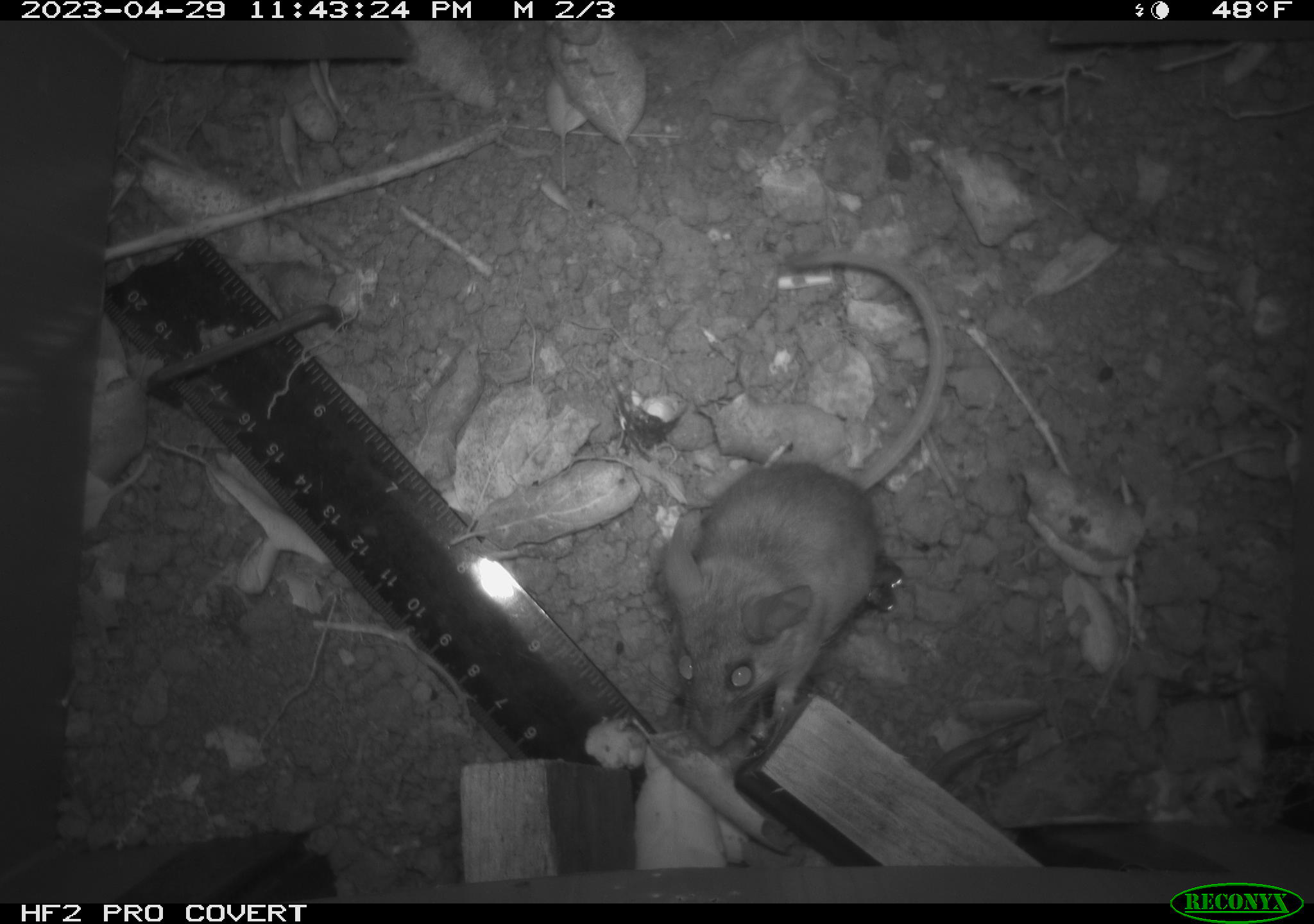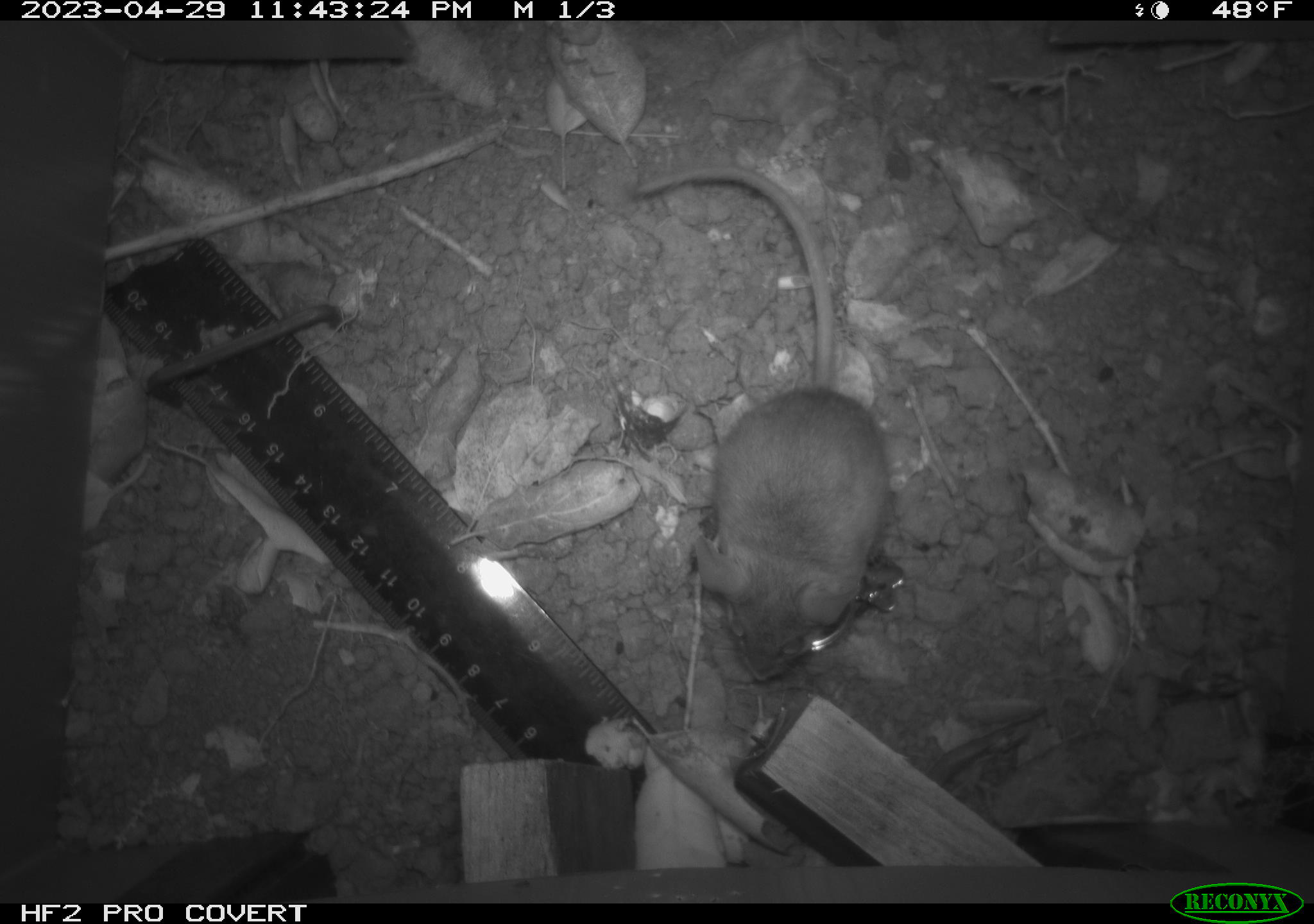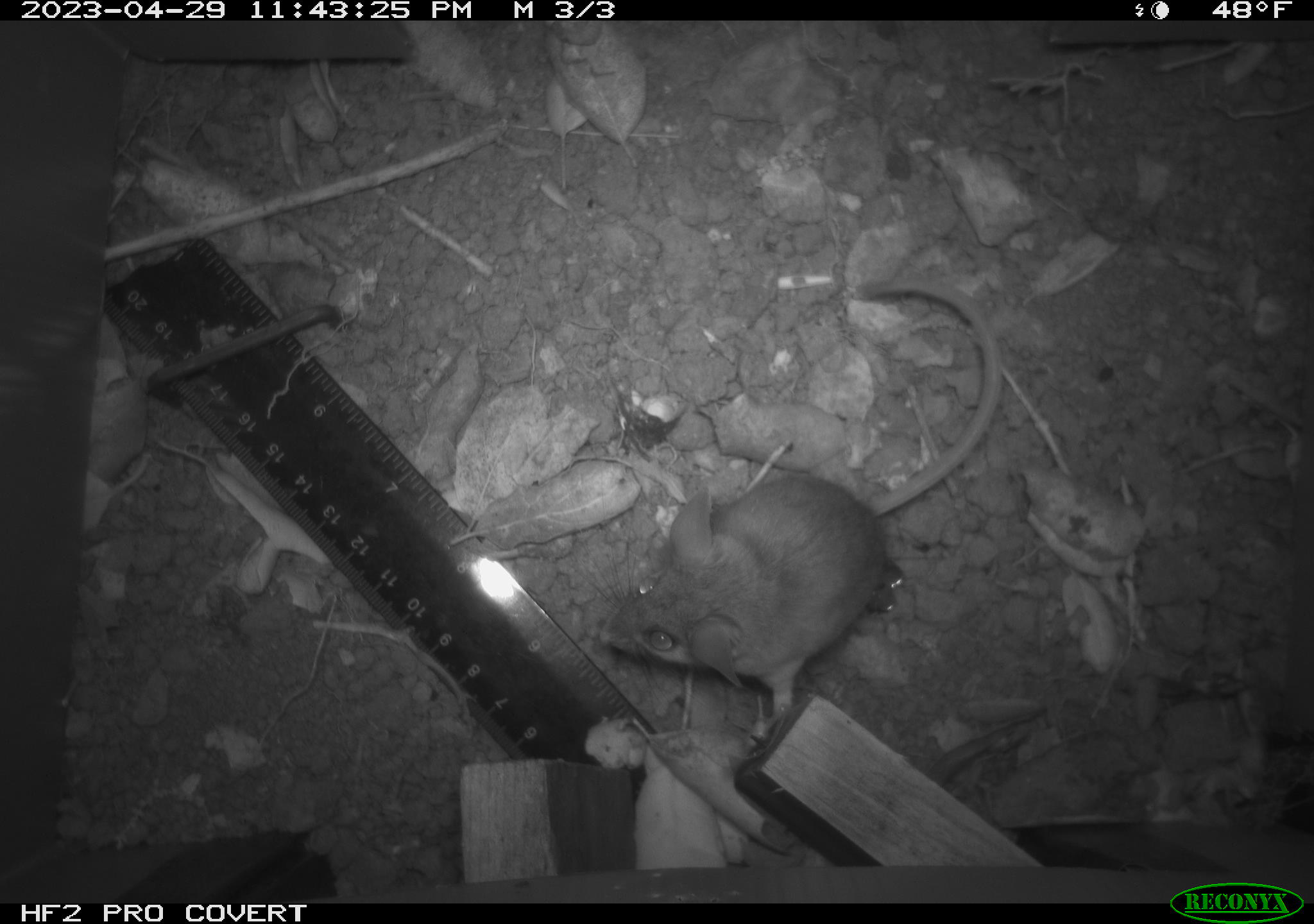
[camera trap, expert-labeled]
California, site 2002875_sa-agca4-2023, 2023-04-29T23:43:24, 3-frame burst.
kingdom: Animalia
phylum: Chordata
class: Mammalia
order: Rodentia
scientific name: Rodentia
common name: mouse species